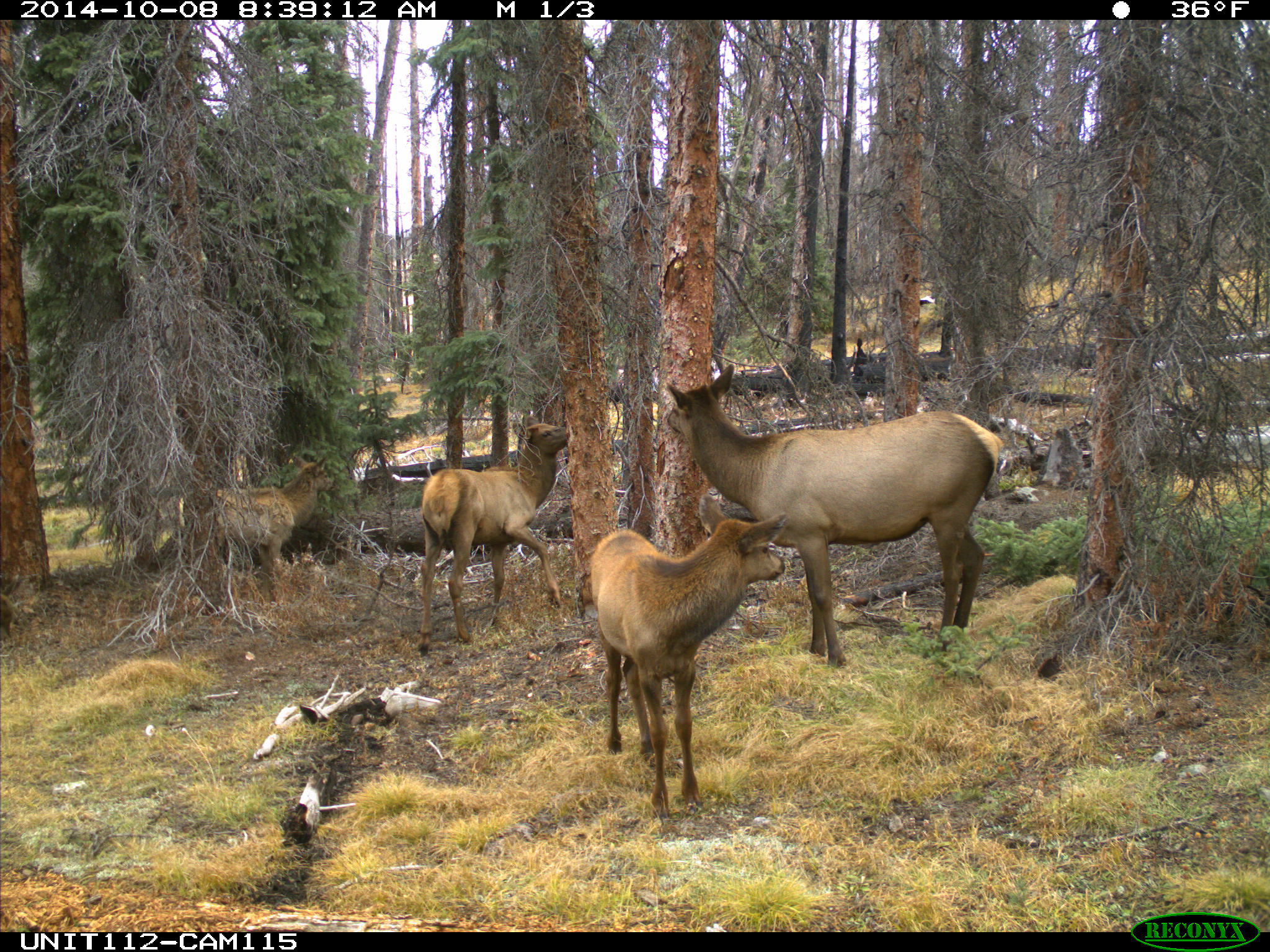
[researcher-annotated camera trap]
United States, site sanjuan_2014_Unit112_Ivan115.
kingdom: Animalia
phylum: Chordata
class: Mammalia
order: Artiodactyla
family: Cervidae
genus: Cervus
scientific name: Cervus elaphus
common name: red deer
Cervus elaphus (red deer).